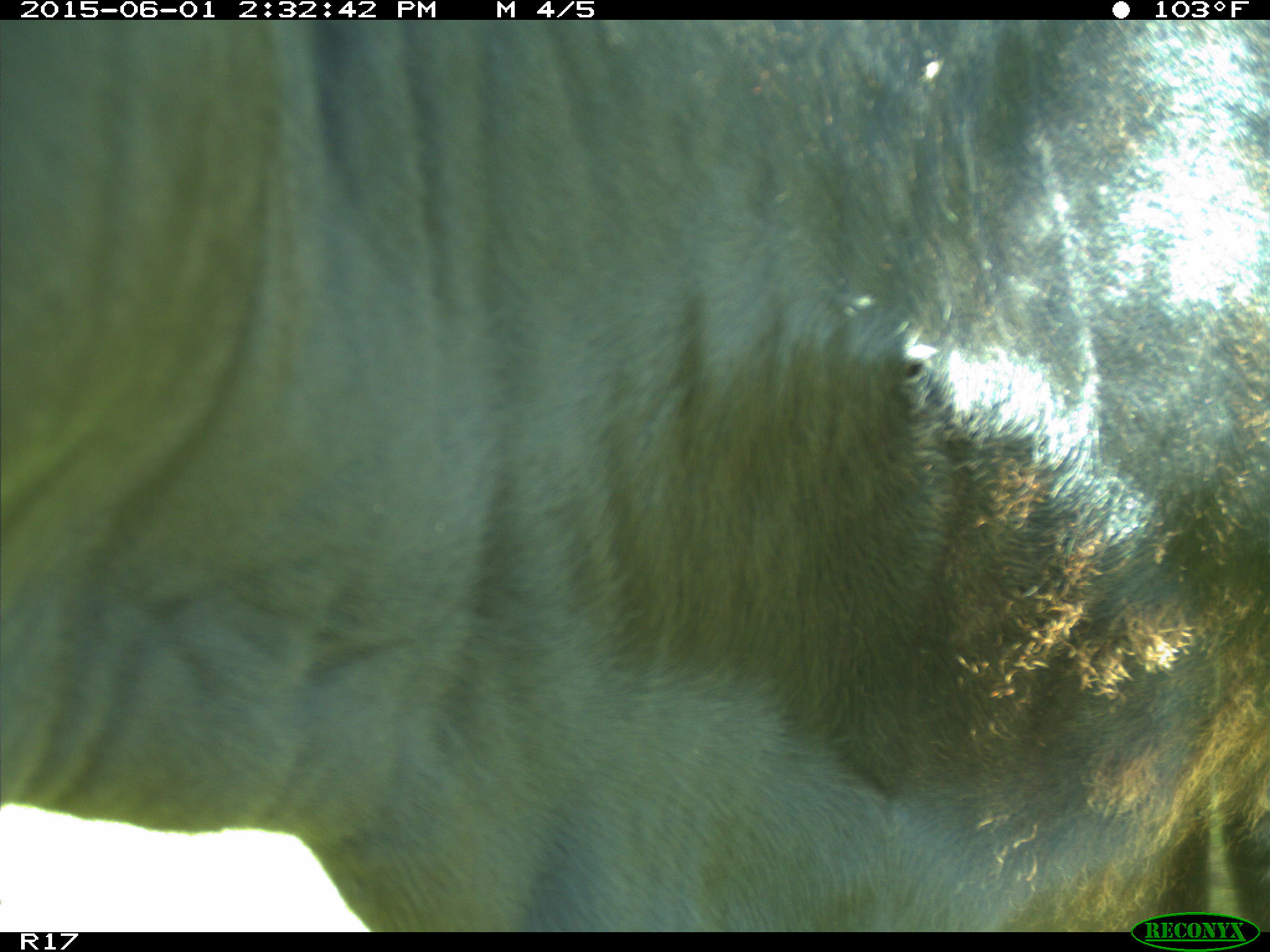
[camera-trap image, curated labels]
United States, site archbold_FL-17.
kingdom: Animalia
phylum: Chordata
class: Mammalia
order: Artiodactyla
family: Bovidae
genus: Bos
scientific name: Bos taurus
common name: domestic cow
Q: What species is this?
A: Bos taurus (domestic cow).